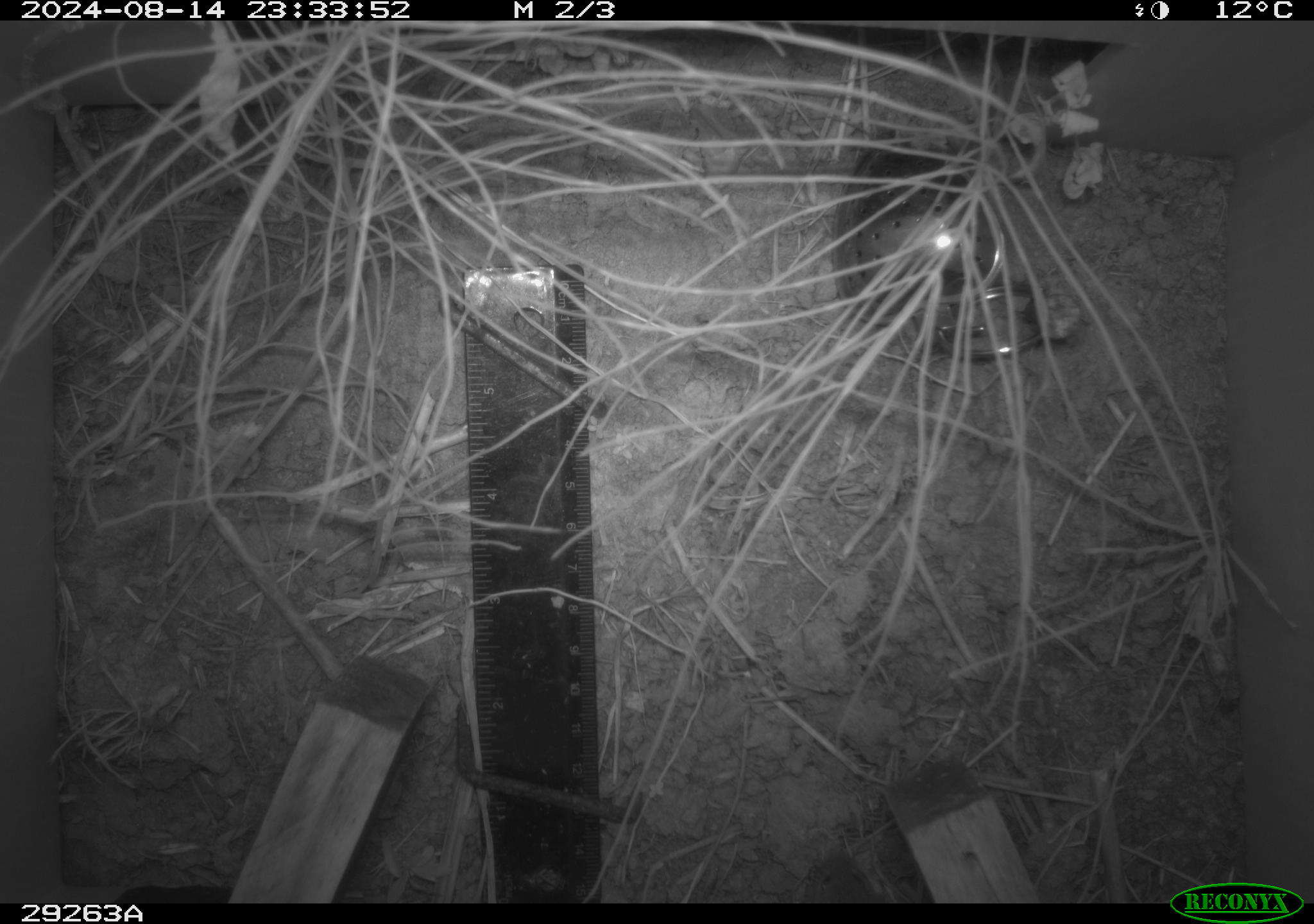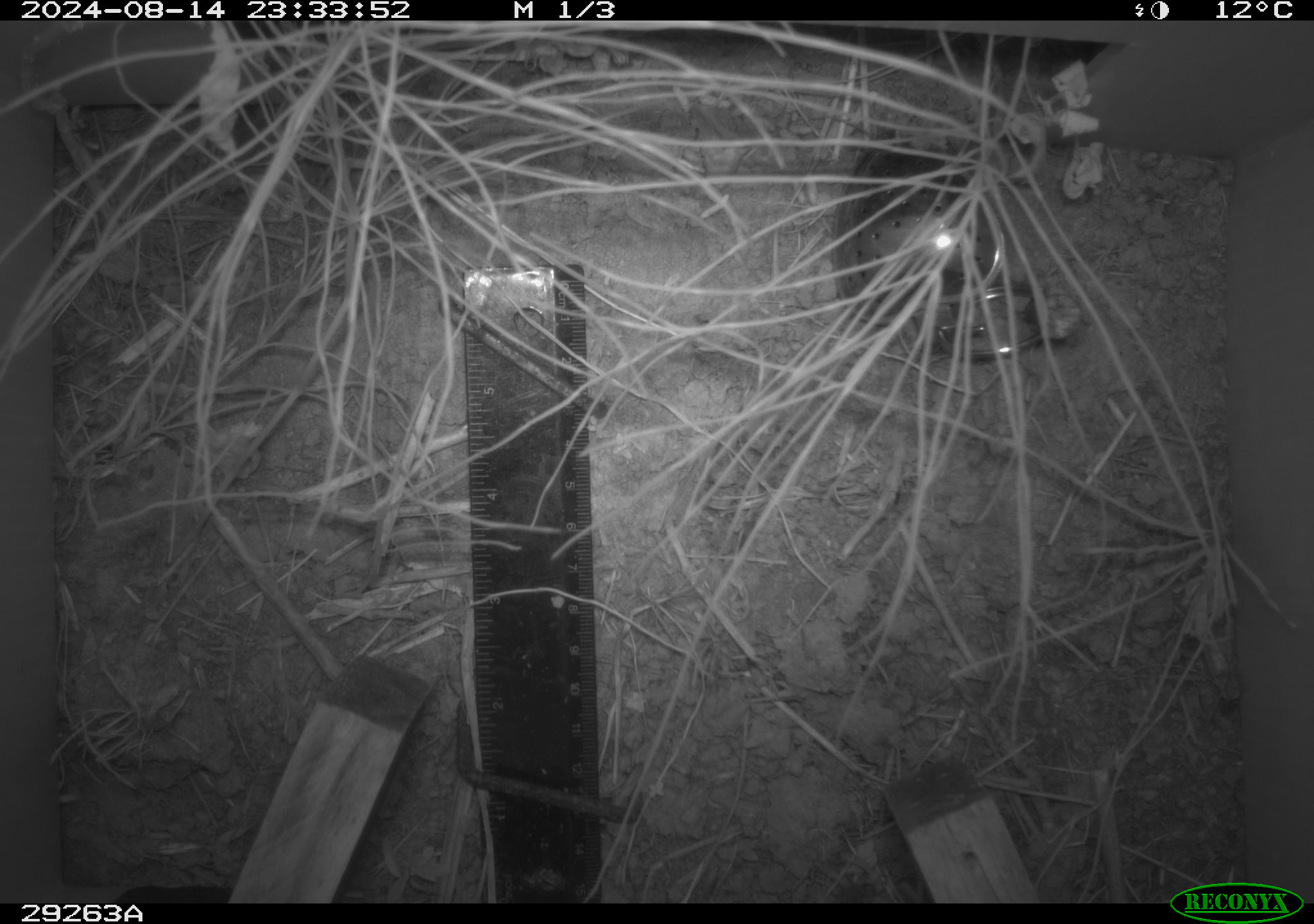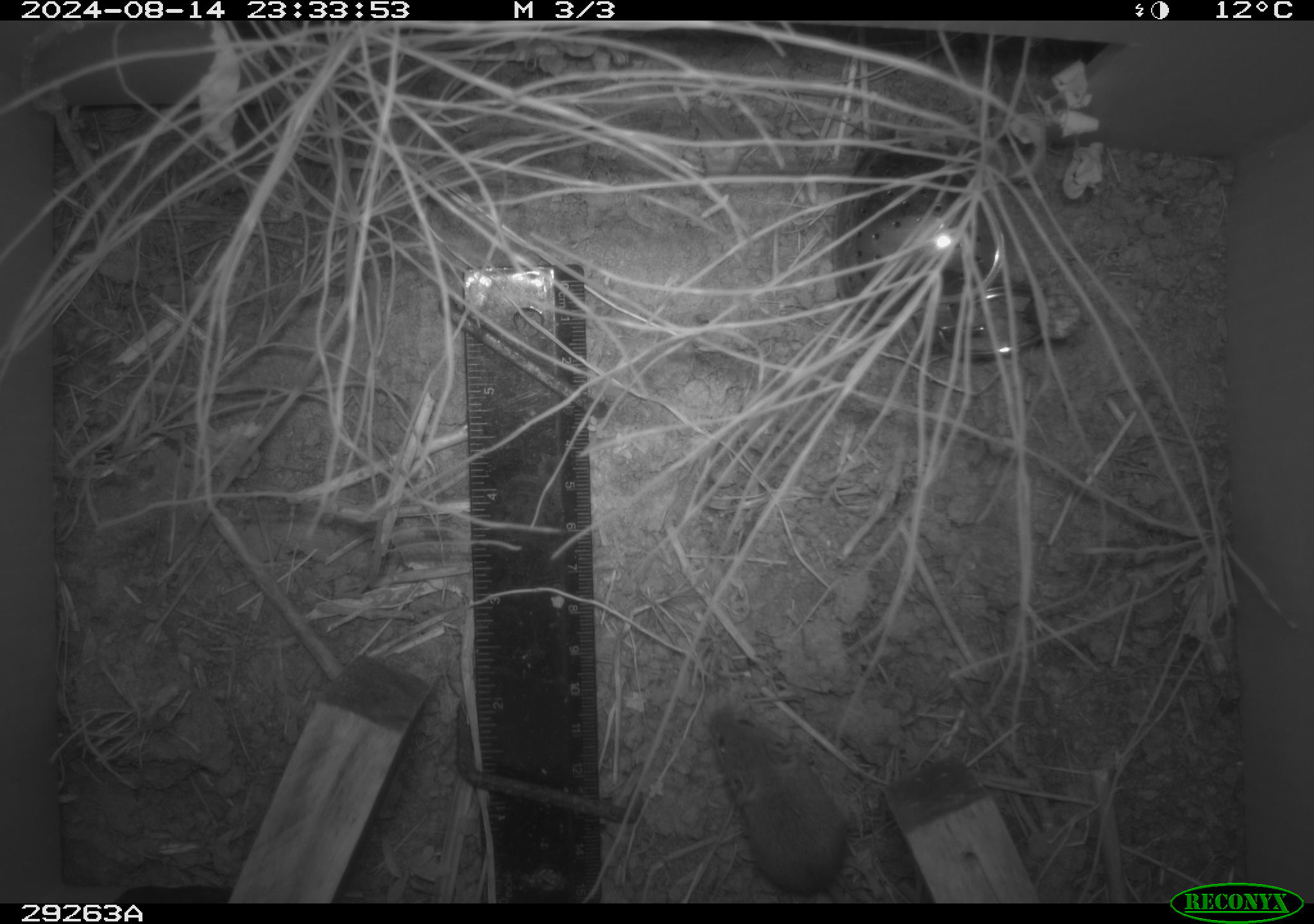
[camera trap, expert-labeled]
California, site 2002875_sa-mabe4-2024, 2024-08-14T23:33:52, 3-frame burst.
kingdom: Animalia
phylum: Chordata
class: Mammalia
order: Rodentia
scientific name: Rodentia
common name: rodent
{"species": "rodent (Rodentia)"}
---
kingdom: Animalia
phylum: Chordata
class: Mammalia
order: Rodentia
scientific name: Rodentia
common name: mouse species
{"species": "mouse species (Rodentia)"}